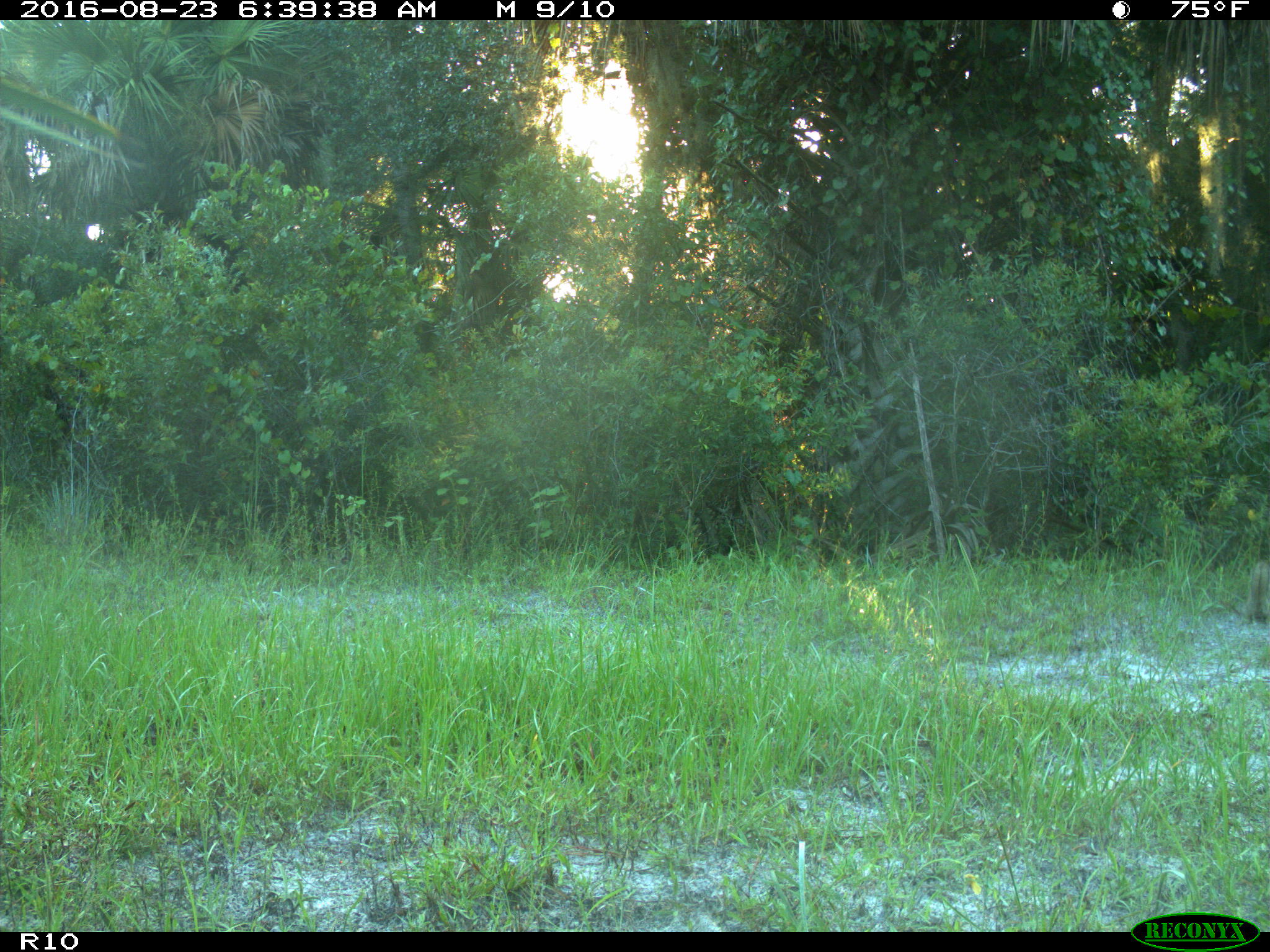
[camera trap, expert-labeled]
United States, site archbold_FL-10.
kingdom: Animalia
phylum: Chordata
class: Mammalia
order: Rodentia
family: Sciuridae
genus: Sciurus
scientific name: Sciurus carolinensis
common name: eastern gray squirrel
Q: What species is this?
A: Sciurus carolinensis (eastern gray squirrel).